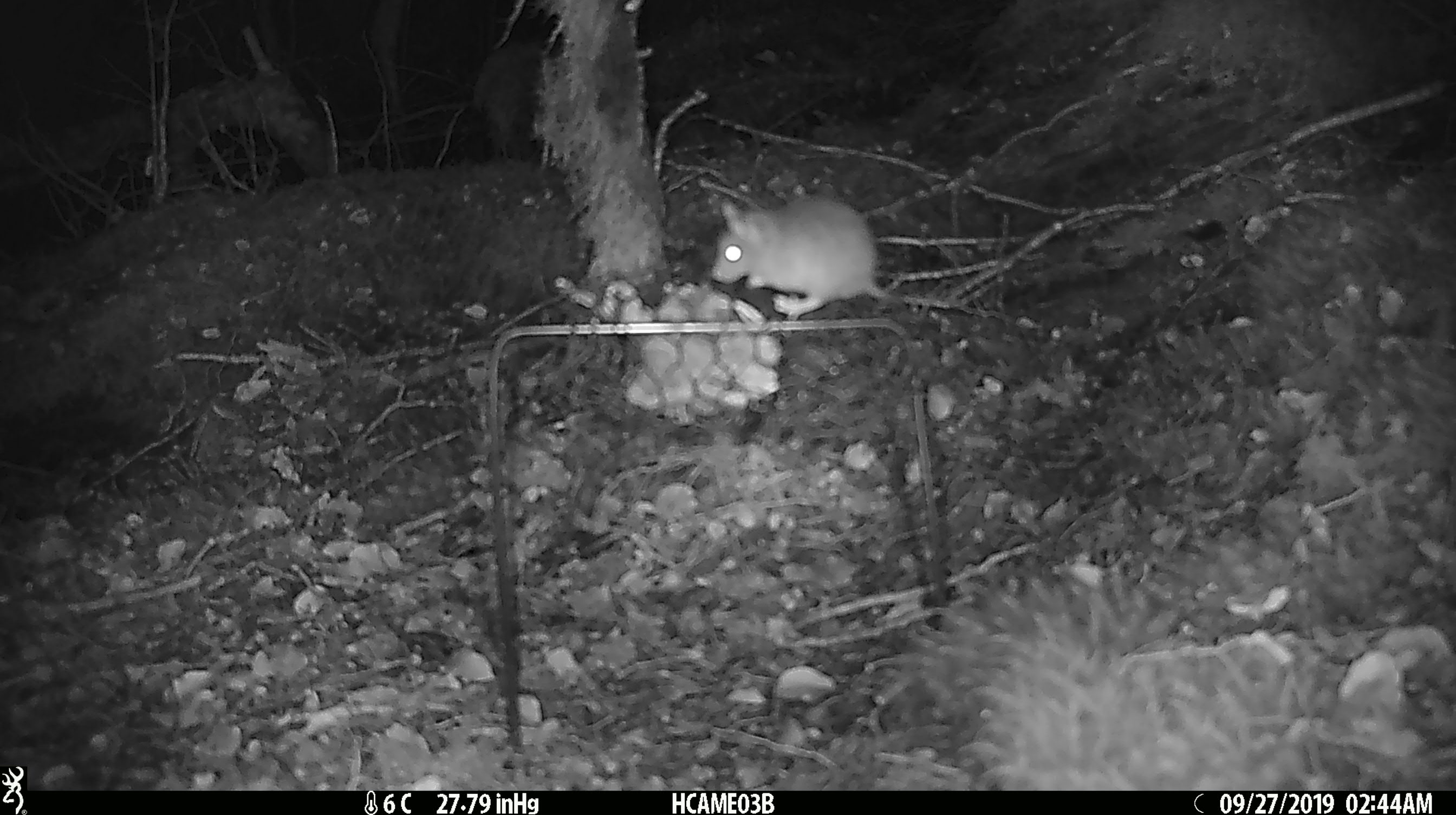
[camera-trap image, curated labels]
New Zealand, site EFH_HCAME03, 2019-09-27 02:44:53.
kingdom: Animalia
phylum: Chordata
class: Mammalia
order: Rodentia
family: Muridae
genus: Mus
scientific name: Mus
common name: mouse